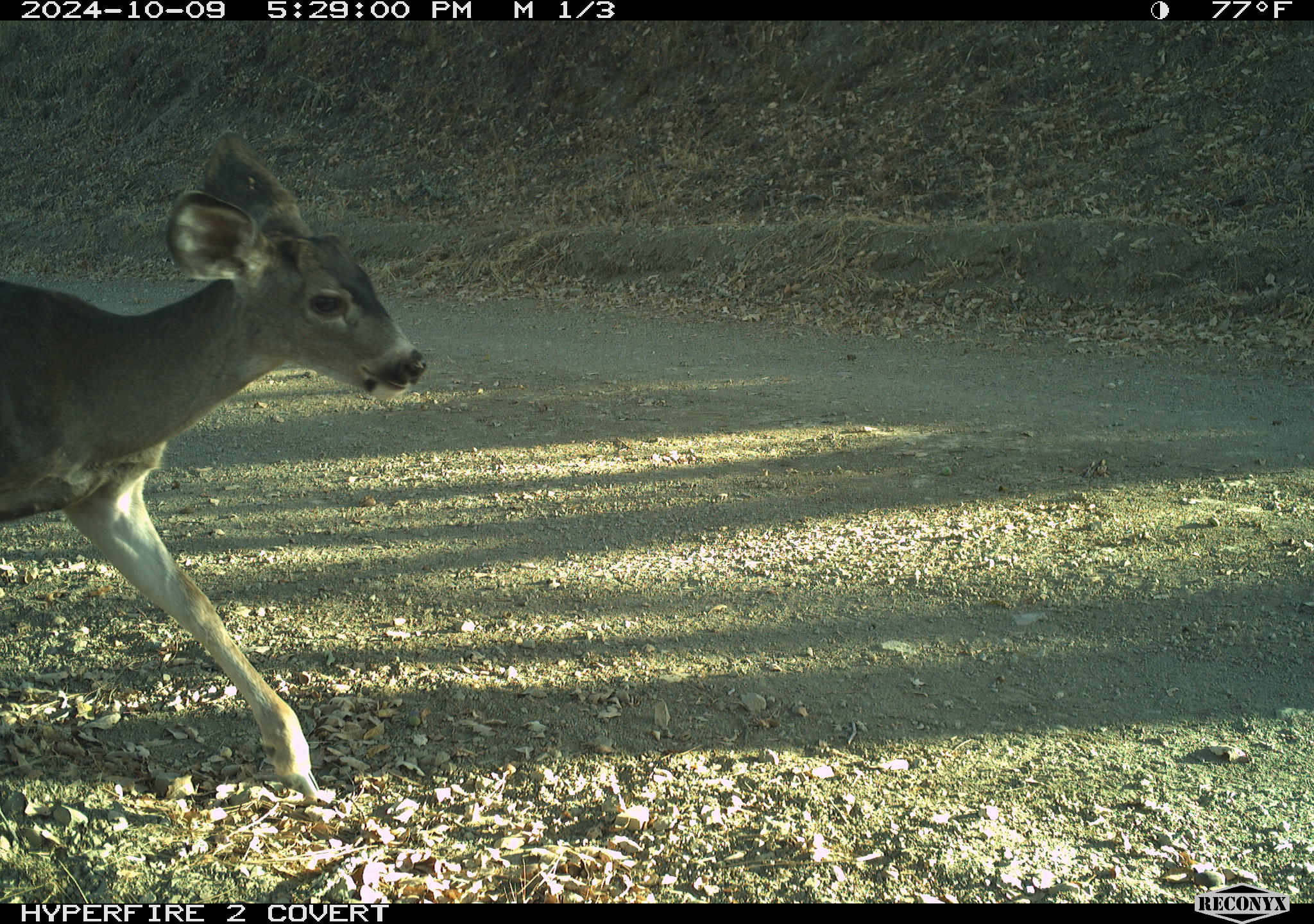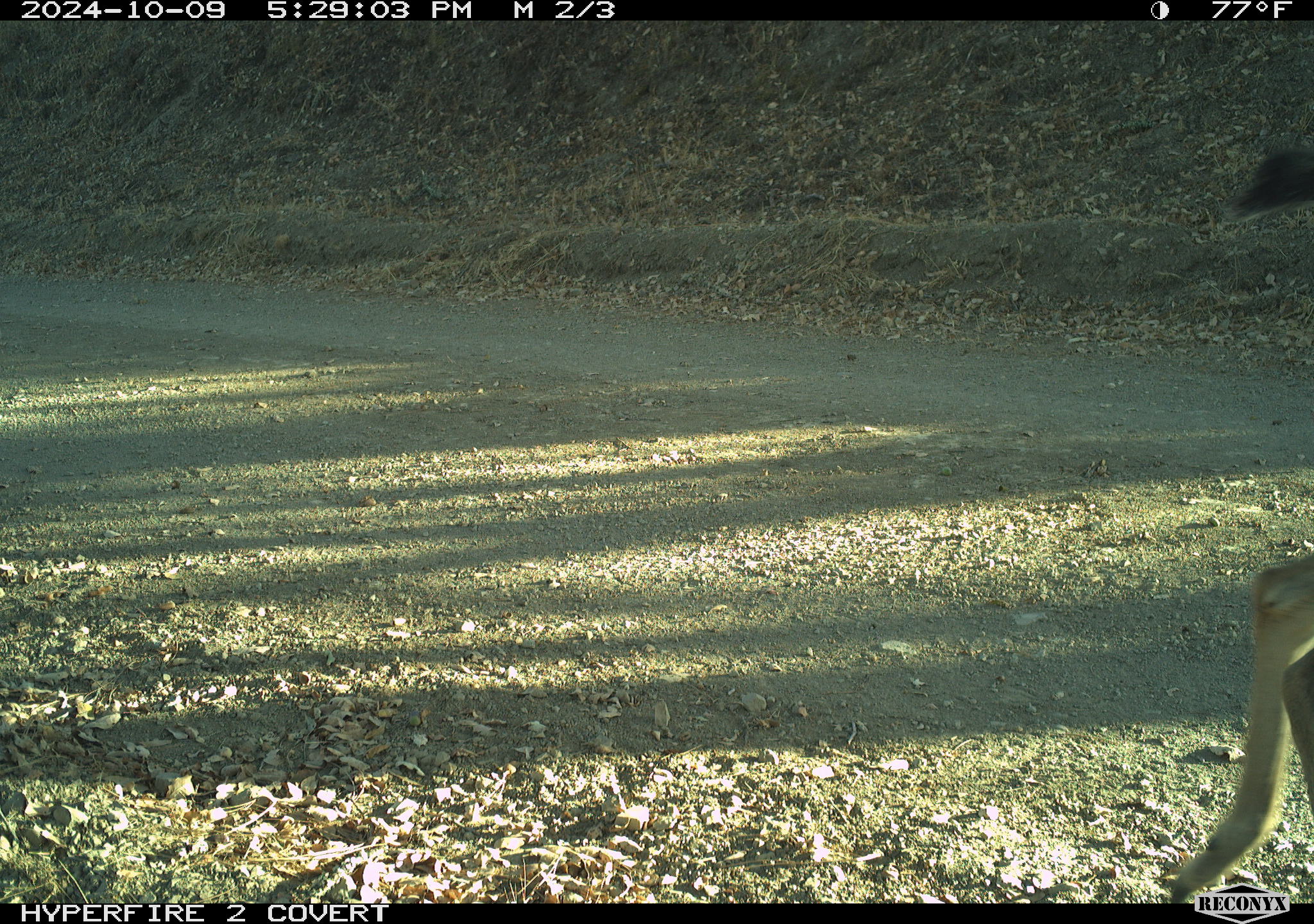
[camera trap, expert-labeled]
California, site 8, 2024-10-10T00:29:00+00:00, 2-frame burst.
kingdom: Animalia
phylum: Chordata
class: Mammalia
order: Artiodactyla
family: Cervidae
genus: Odocoileus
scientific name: Odocoileus hemionus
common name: mule deer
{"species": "mule deer (Odocoileus hemionus)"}